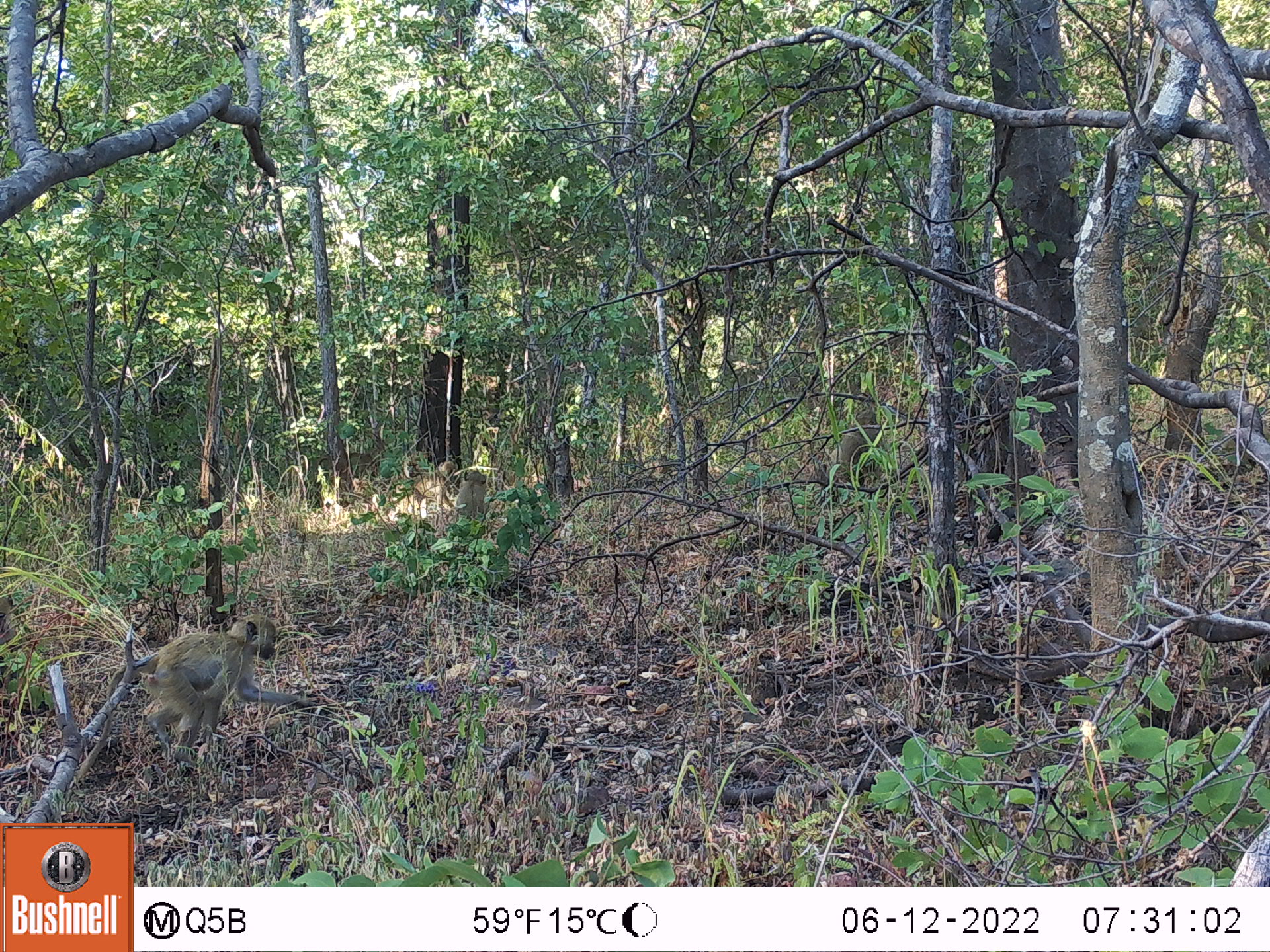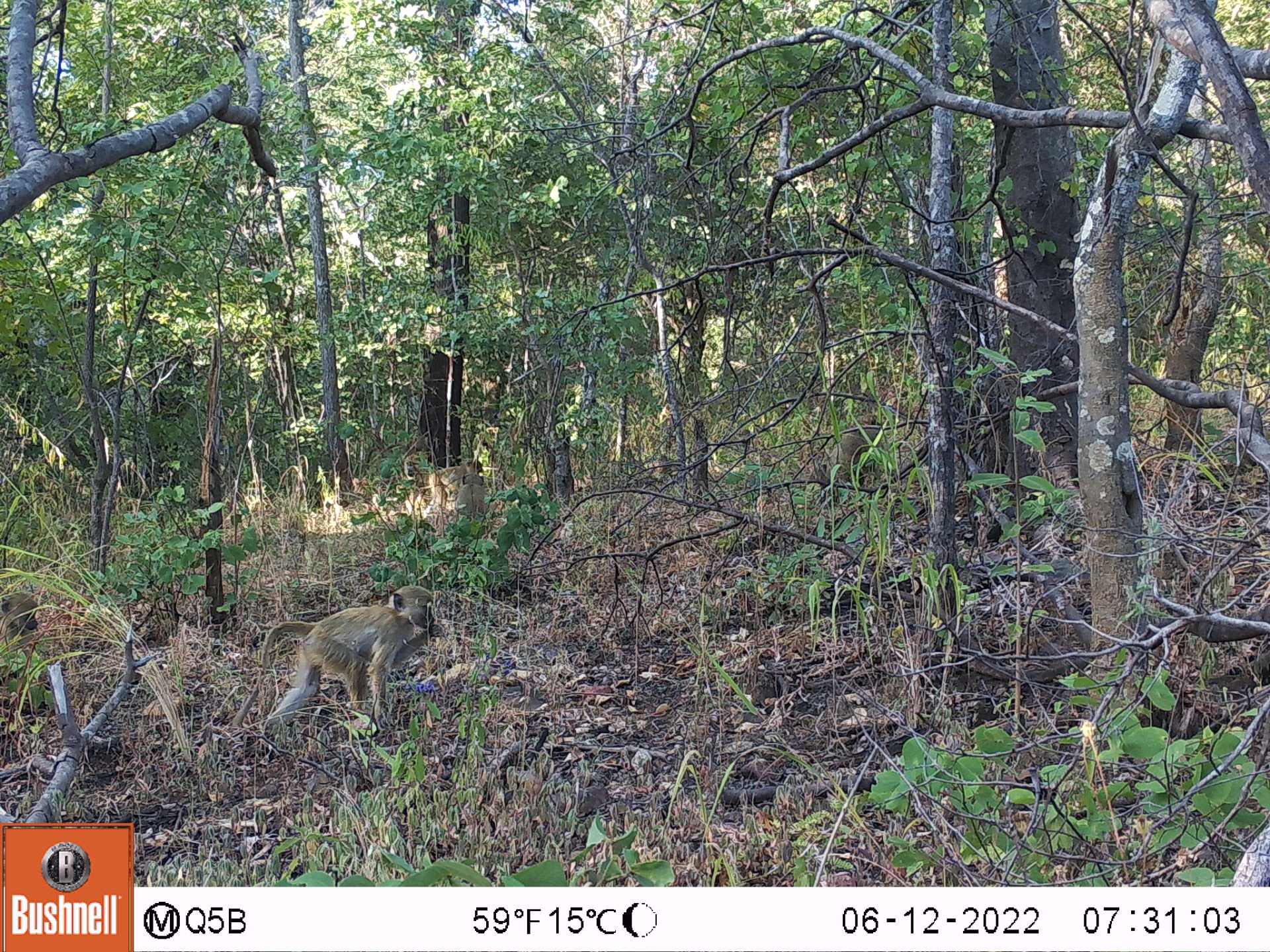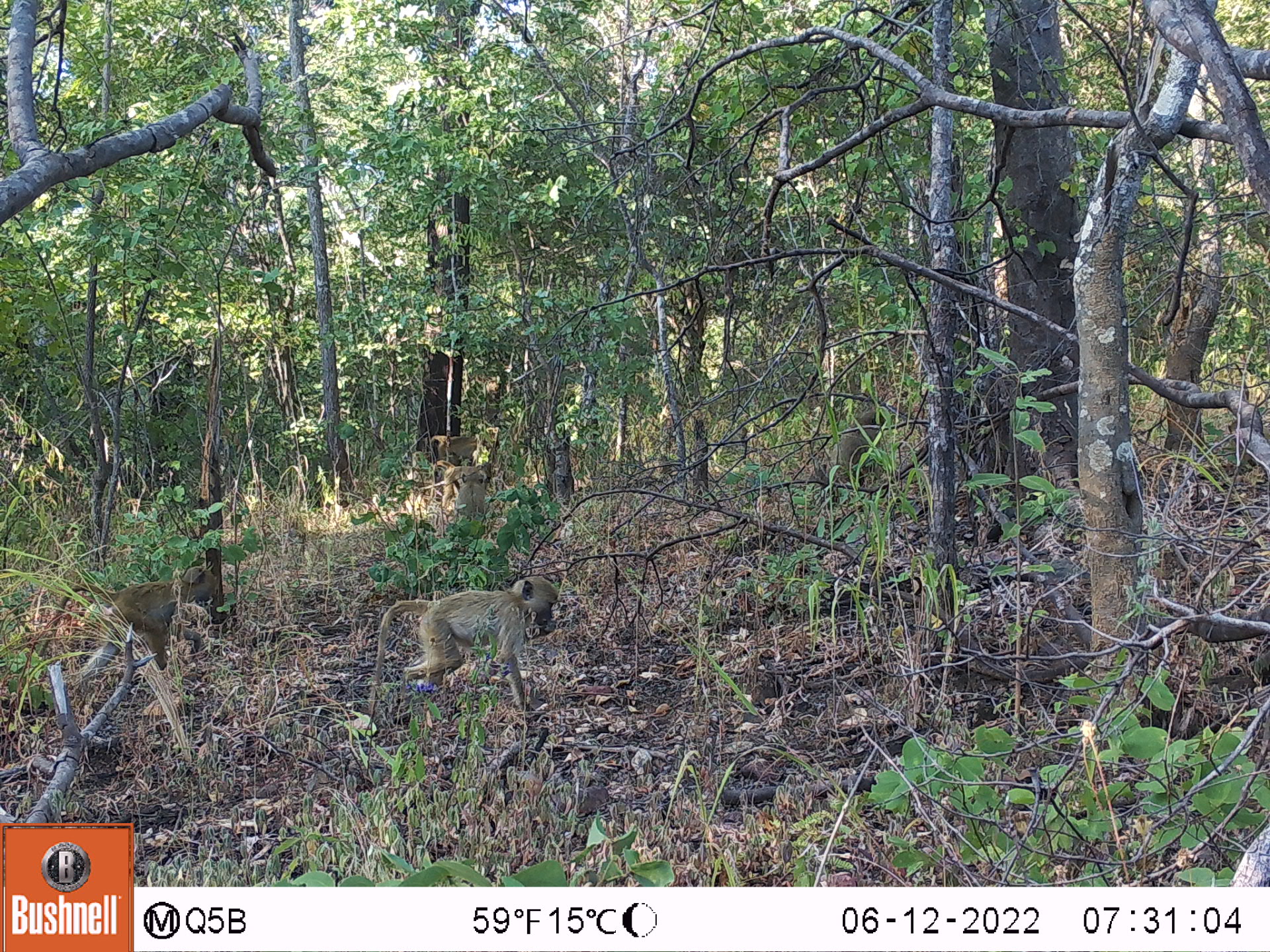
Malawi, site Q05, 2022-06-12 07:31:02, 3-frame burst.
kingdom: Animalia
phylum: Chordata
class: Mammalia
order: Primates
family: Cercopithecidae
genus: Papio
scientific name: Papio cynocephalus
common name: yellow baboon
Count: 6.